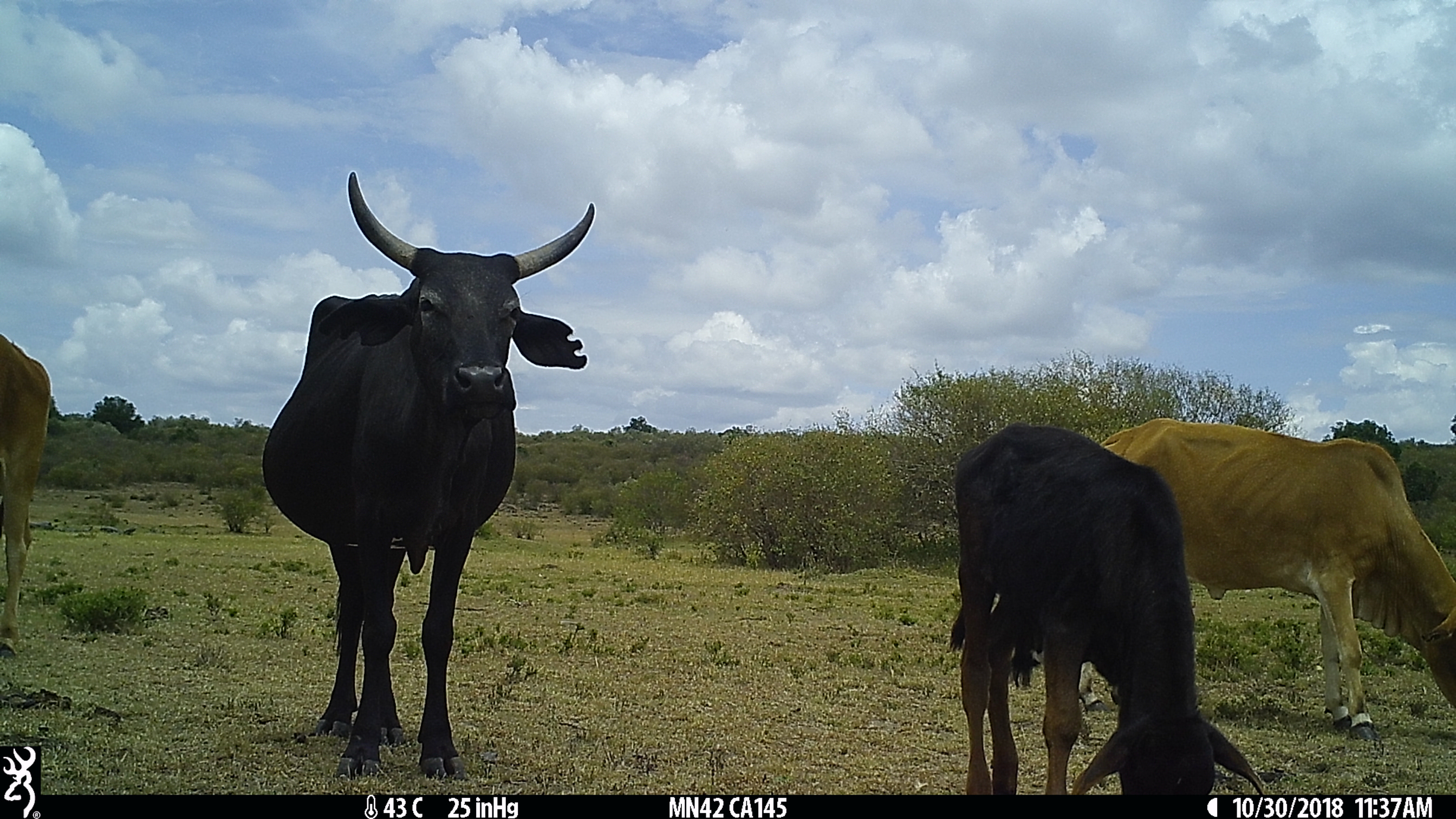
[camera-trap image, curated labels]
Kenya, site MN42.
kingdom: Animalia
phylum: Chordata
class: Mammalia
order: Artiodactyla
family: Bovidae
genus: Bos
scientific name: Bos taurus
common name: cattle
Cattle (Bos taurus).